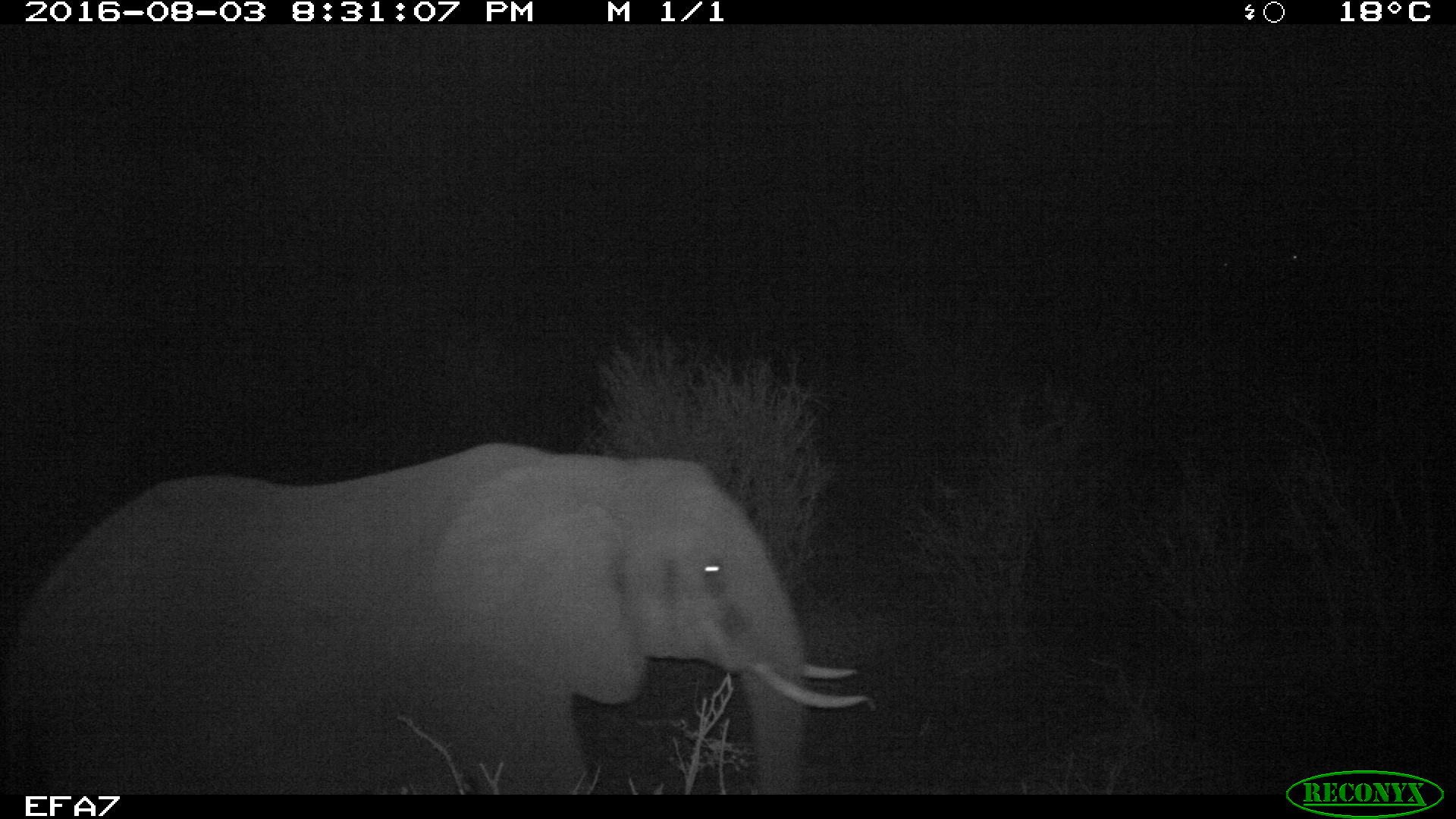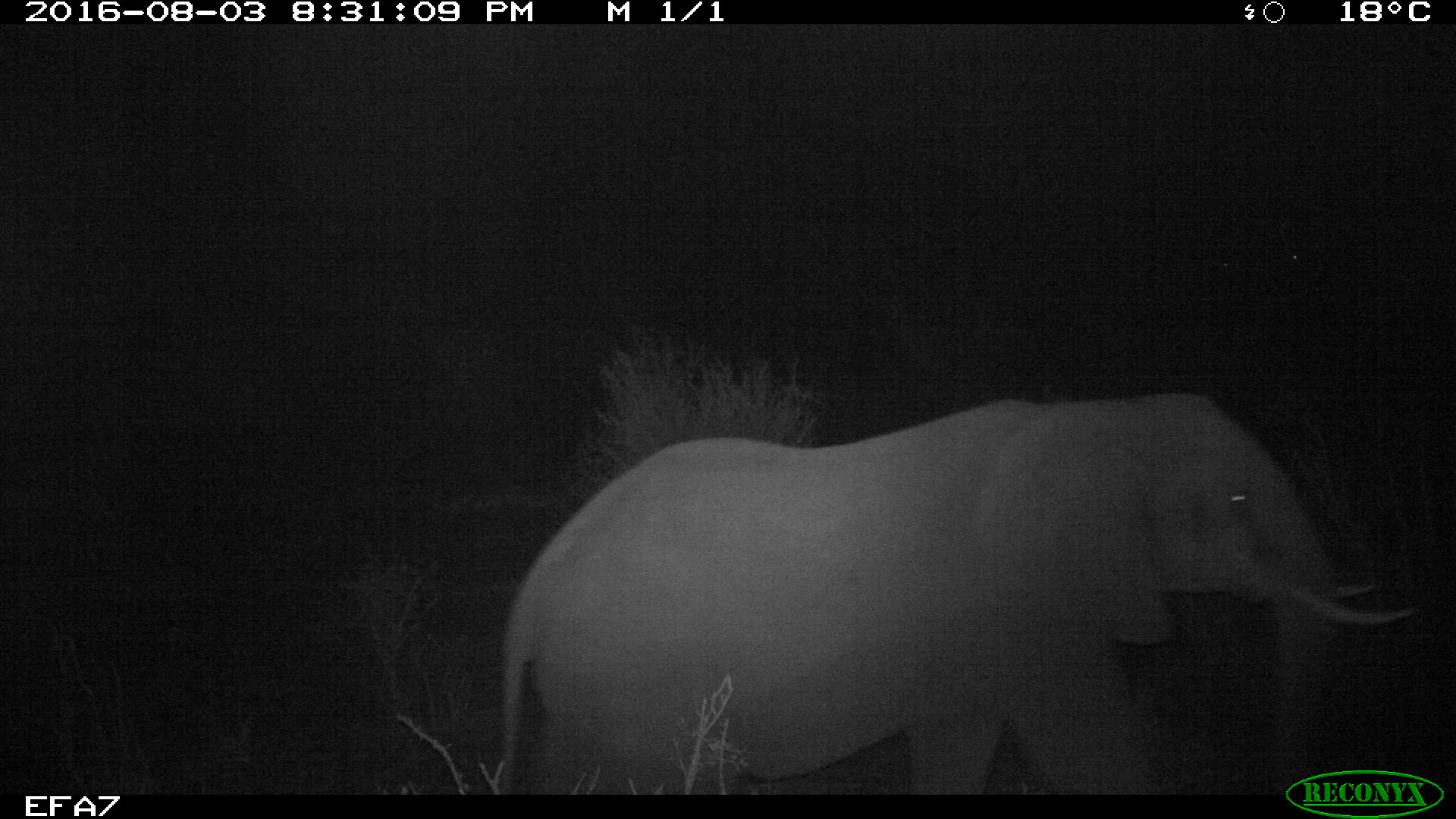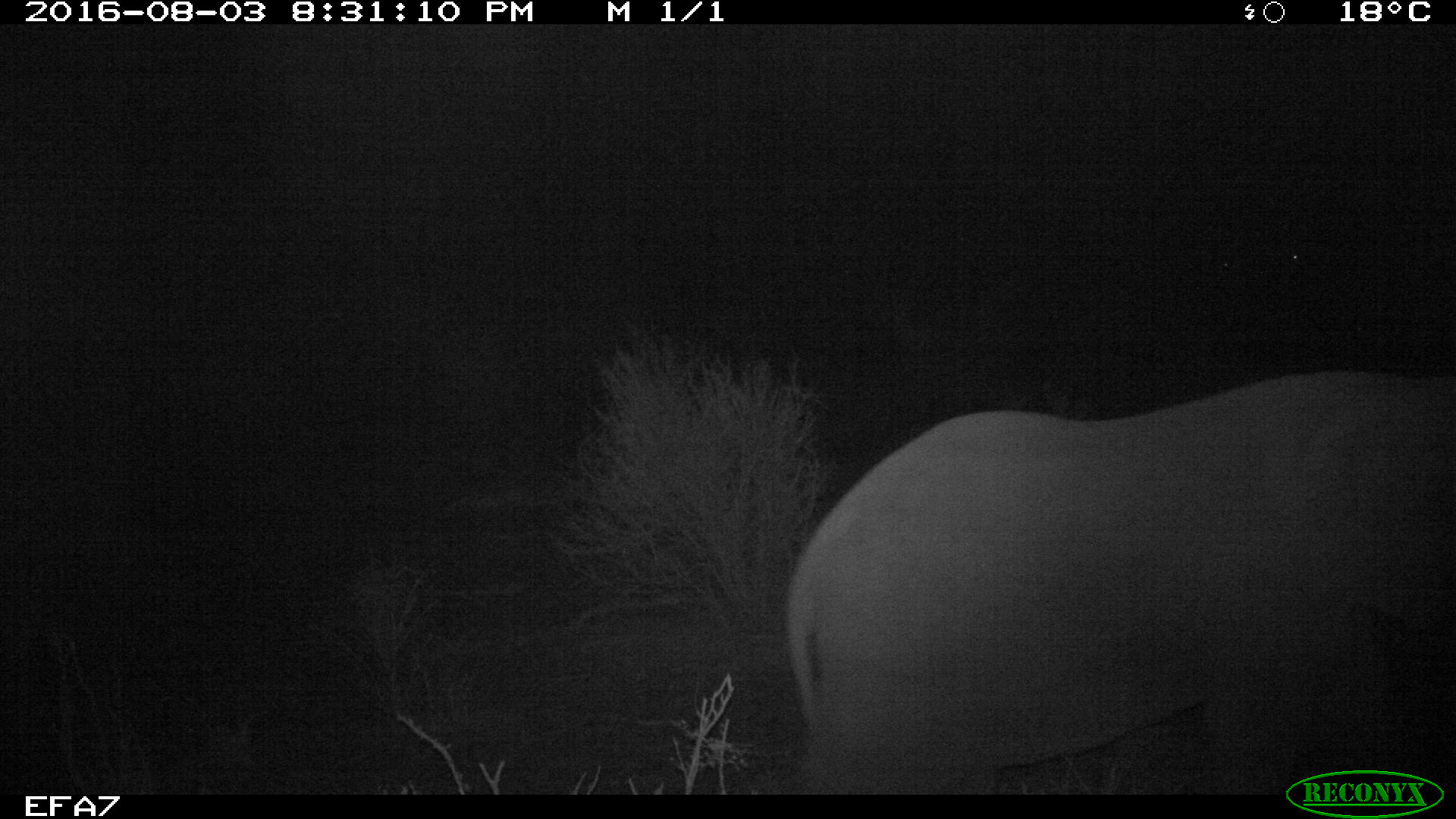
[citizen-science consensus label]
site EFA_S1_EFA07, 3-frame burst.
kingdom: Animalia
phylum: Chordata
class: Mammalia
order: Proboscidea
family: Elephantidae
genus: Loxodonta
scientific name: Loxodonta africana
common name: african bush elephant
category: elephant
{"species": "elephant (african bush elephant) (Loxodonta africana)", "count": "1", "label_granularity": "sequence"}